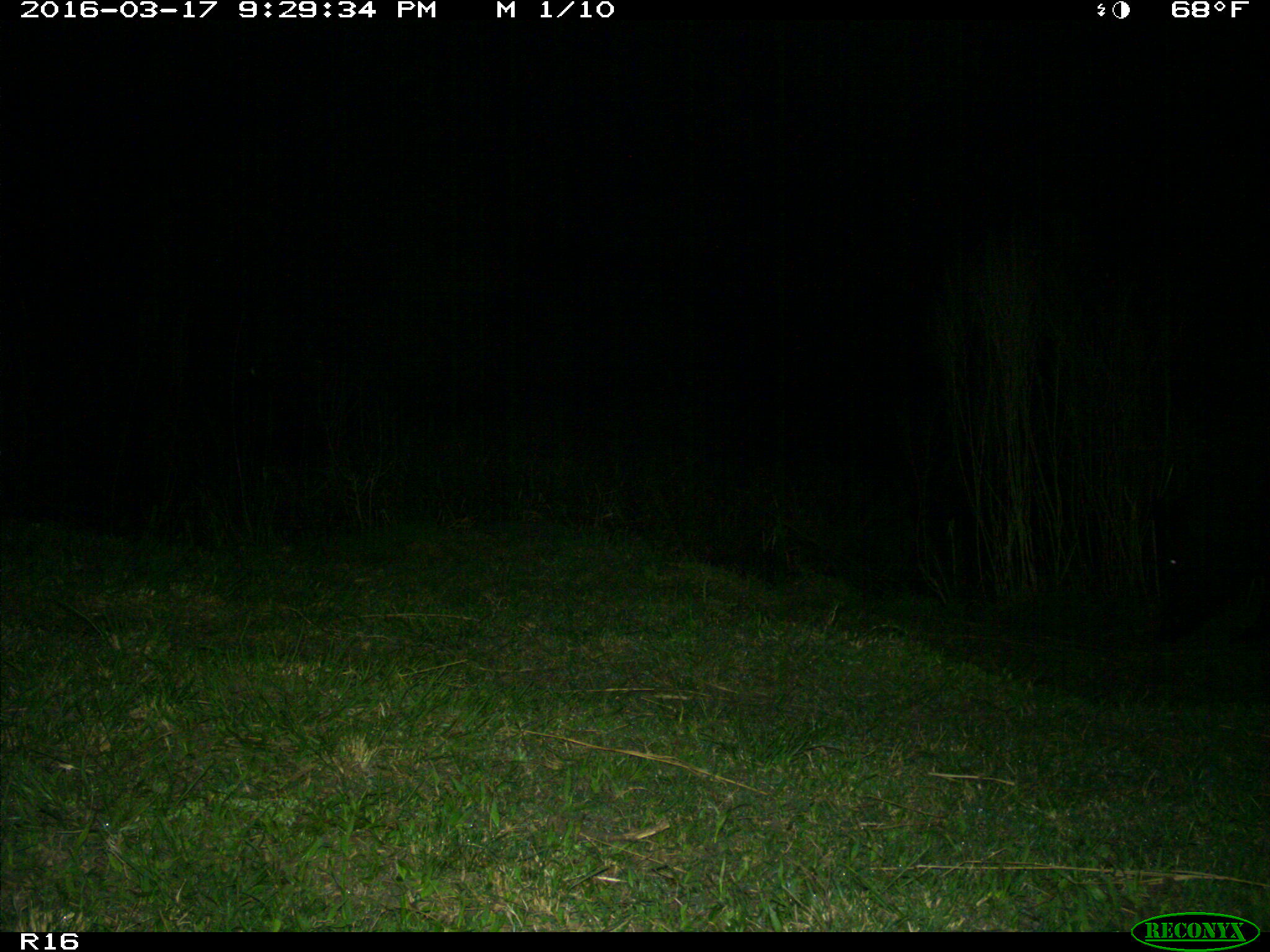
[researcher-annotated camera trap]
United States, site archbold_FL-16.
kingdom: Animalia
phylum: Chordata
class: Mammalia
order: Artiodactyla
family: Suidae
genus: Sus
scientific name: Sus scrofa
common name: wild boar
Sus scrofa (wild boar).